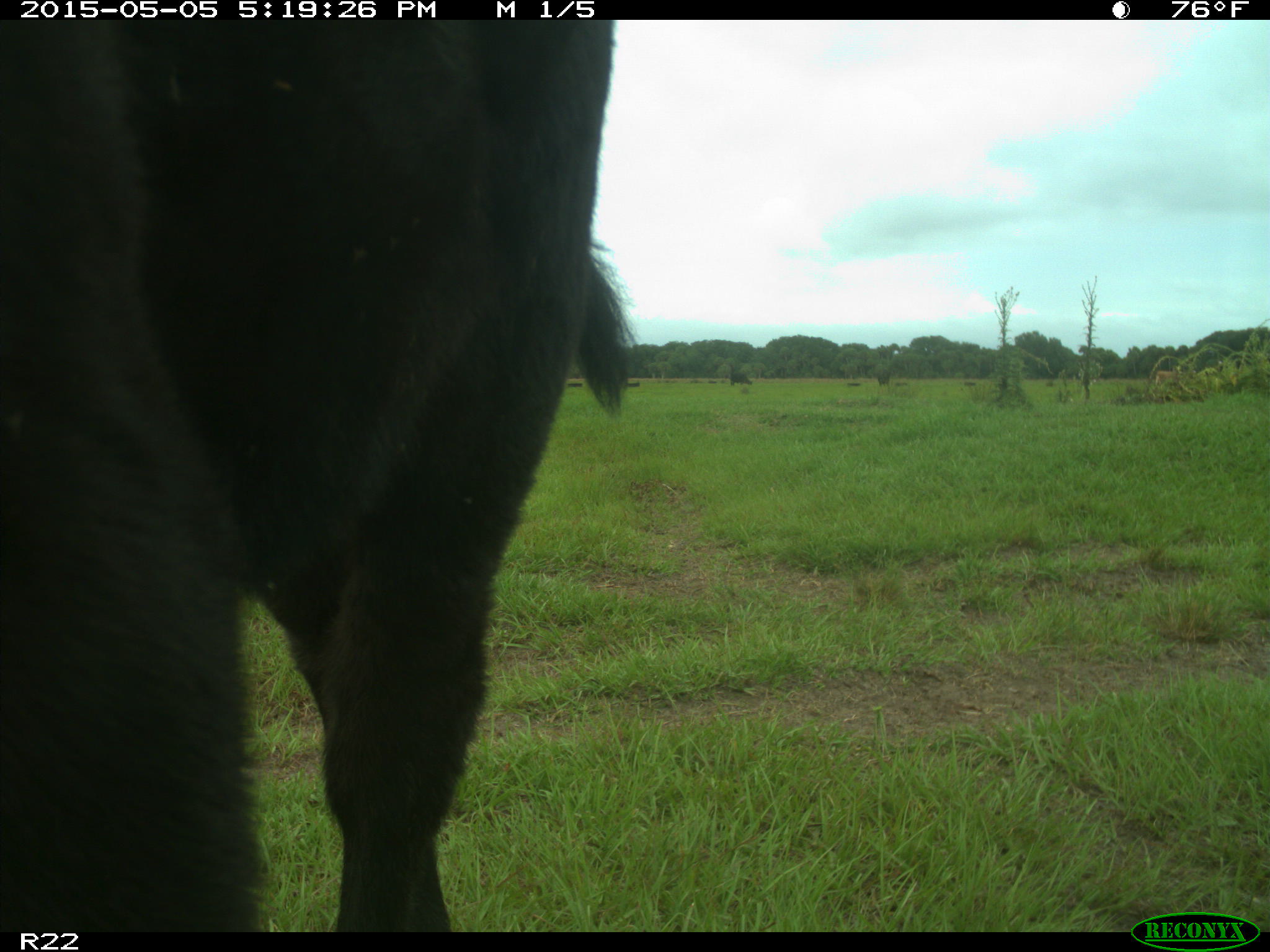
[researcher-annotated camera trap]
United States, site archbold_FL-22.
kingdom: Animalia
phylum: Chordata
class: Mammalia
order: Artiodactyla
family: Bovidae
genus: Bos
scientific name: Bos taurus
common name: domestic cow